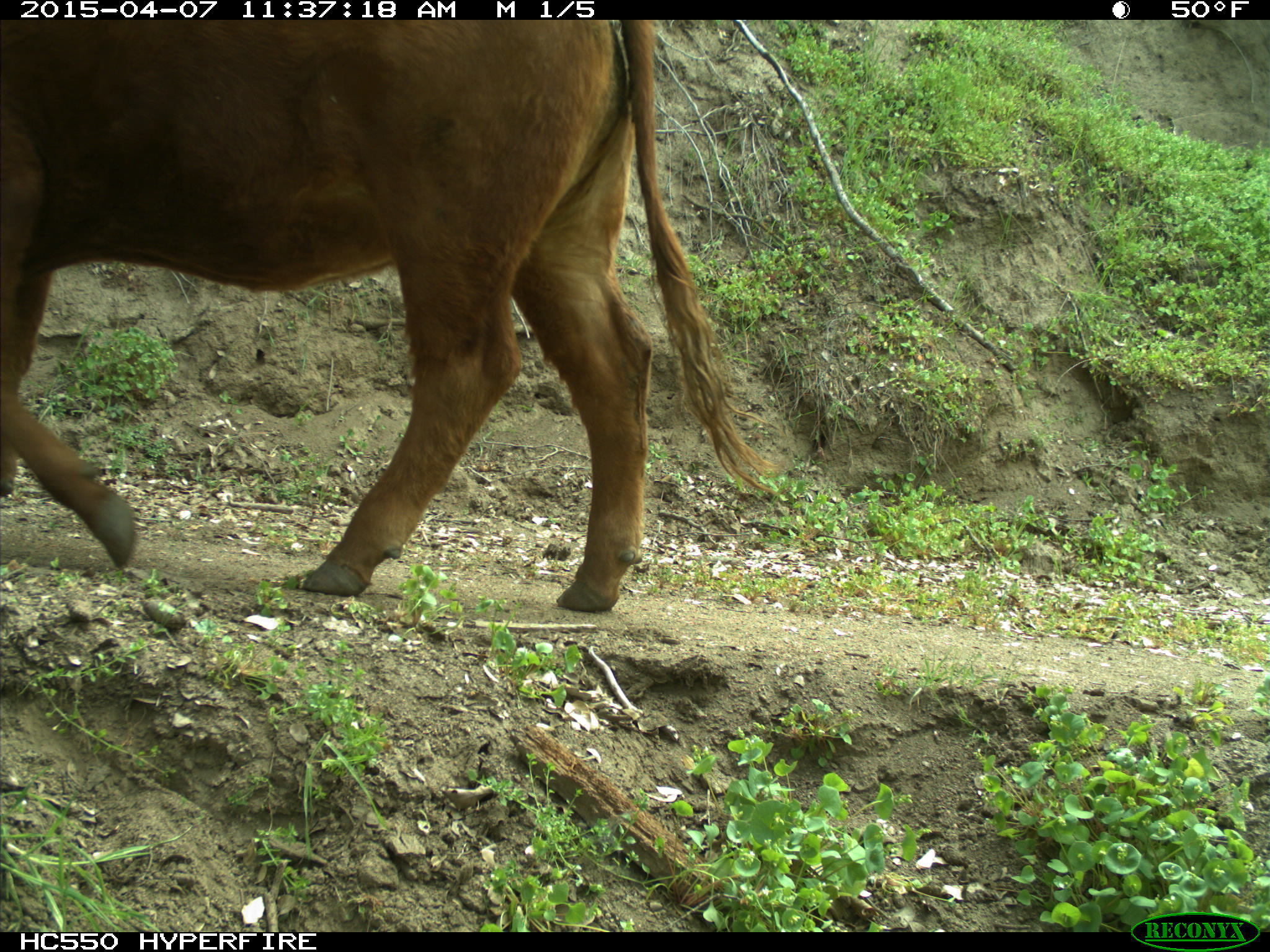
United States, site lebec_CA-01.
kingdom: Animalia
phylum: Chordata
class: Mammalia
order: Artiodactyla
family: Bovidae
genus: Bos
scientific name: Bos taurus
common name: domestic cow